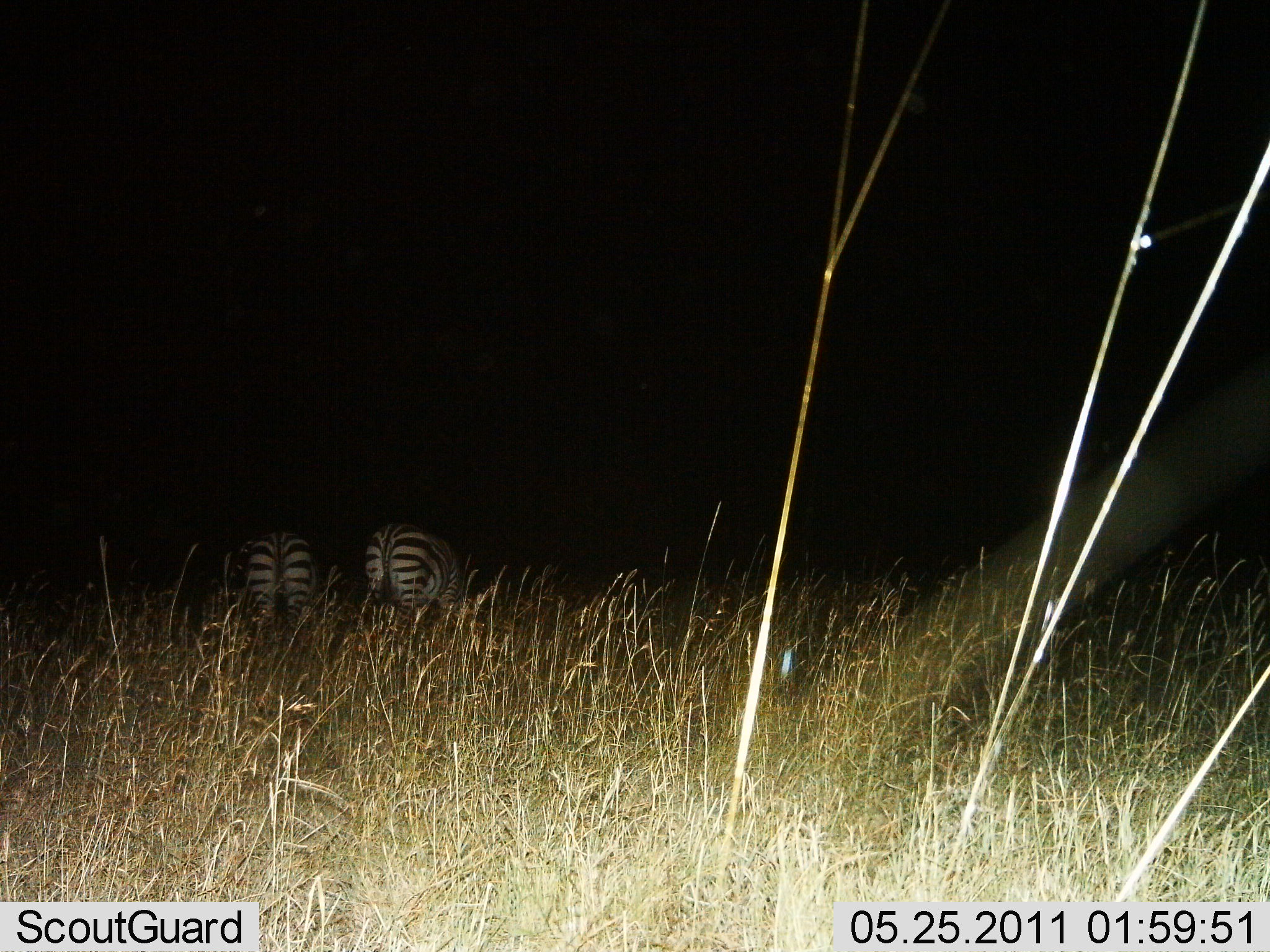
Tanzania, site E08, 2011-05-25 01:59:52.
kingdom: Animalia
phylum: Chordata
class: Mammalia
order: Perissodactyla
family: Equidae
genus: Equus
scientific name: Equus quagga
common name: plains zebra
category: zebra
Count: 2.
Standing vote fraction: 57%.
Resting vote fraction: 7%.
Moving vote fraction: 0%.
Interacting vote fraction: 0%.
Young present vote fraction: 0%.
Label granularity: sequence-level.